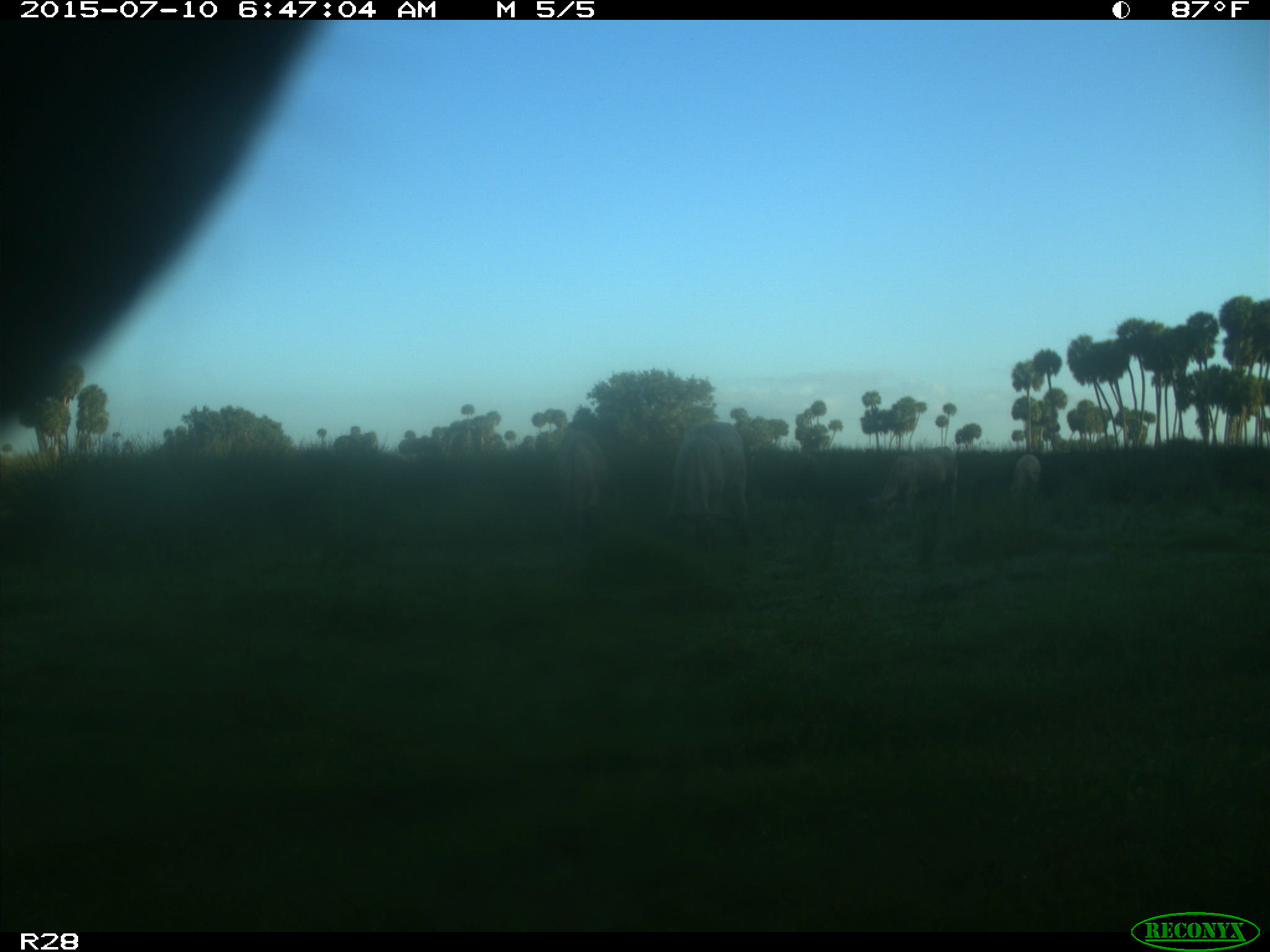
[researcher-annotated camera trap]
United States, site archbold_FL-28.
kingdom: Animalia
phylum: Chordata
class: Mammalia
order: Artiodactyla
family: Bovidae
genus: Bos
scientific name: Bos taurus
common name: domestic cow